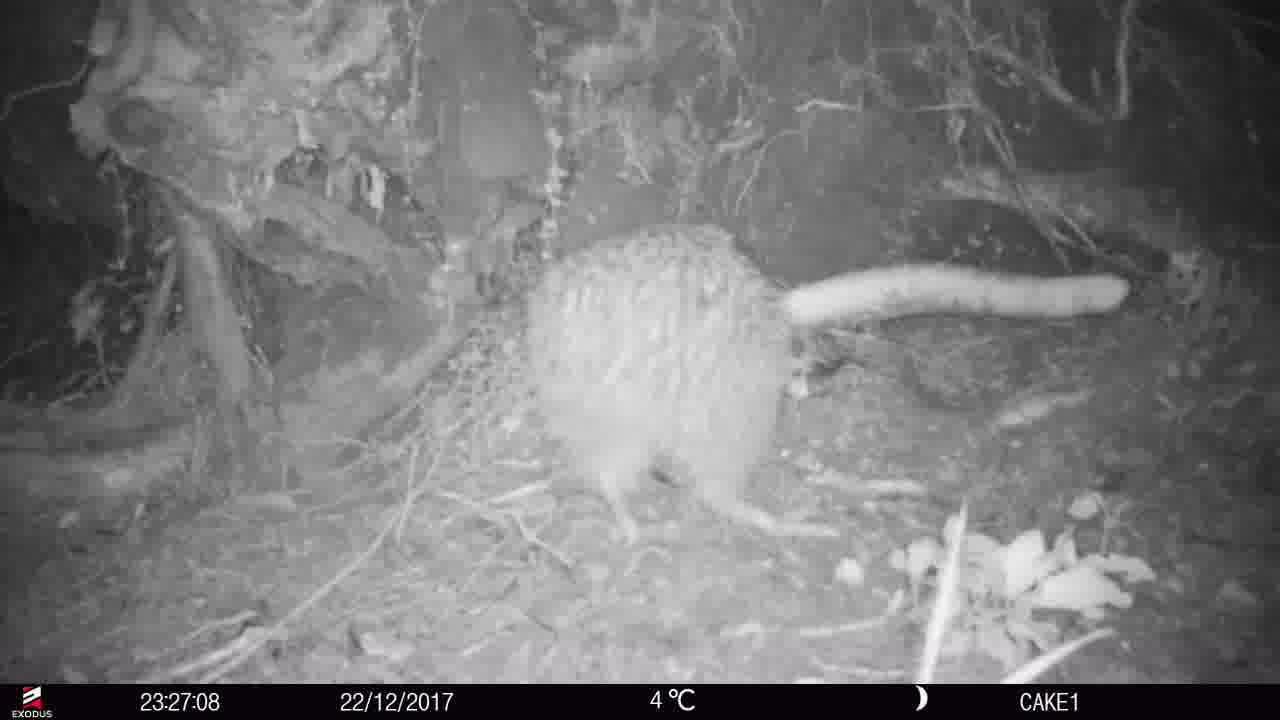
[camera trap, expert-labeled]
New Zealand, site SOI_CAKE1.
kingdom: Animalia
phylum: Chordata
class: Aves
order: Apterygiformes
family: Apterygidae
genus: Apteryx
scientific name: Apteryx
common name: kiwi